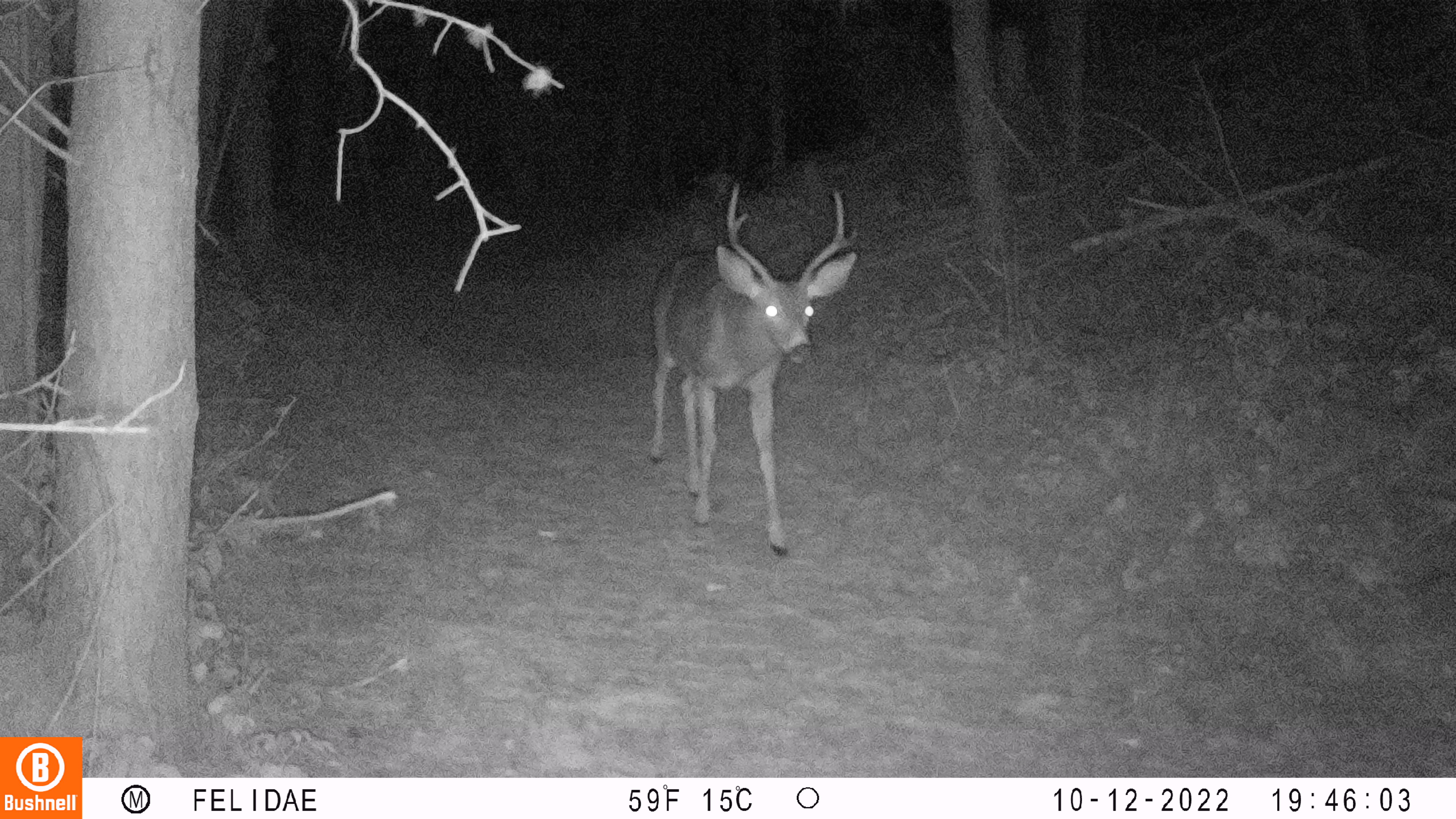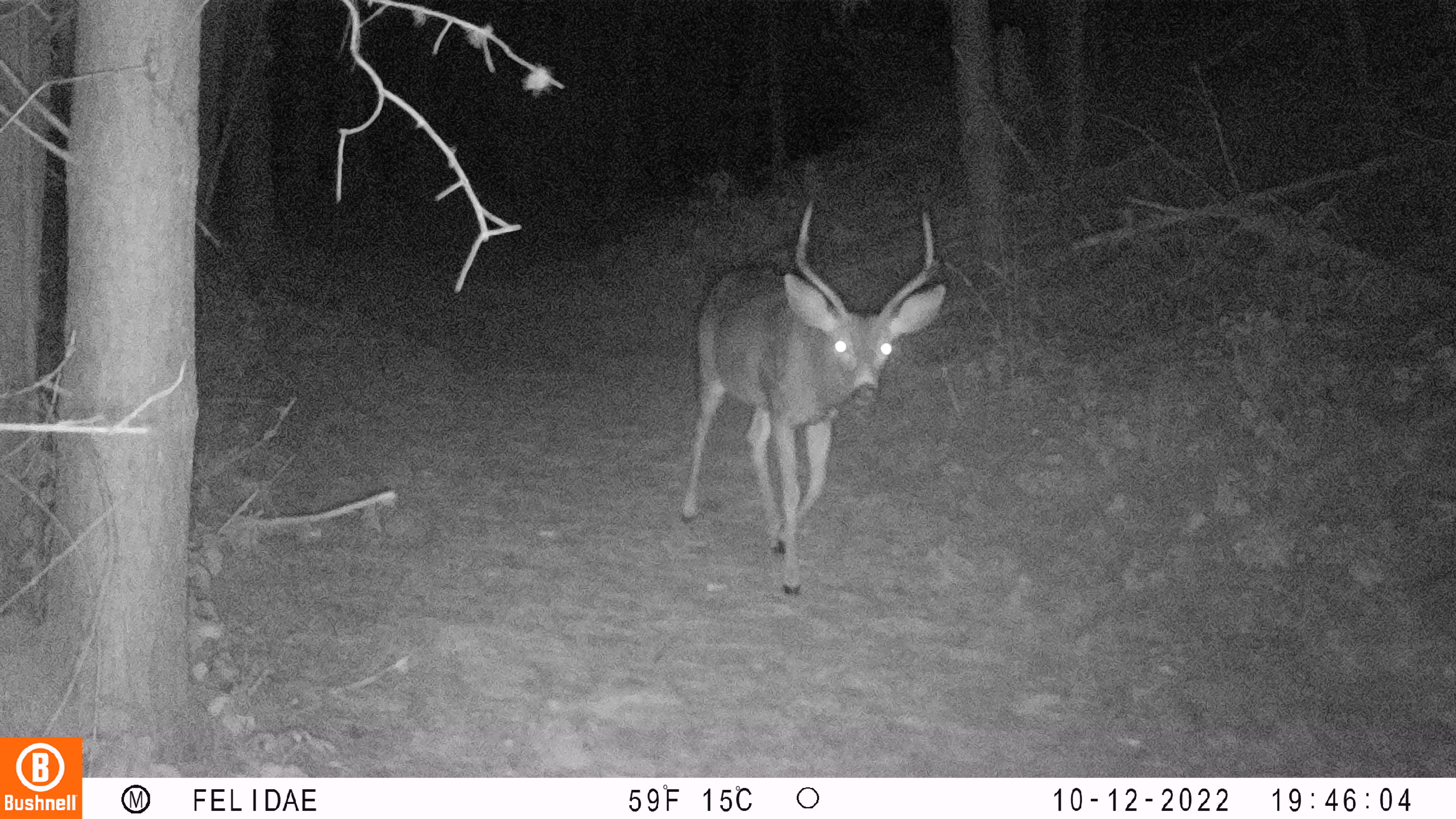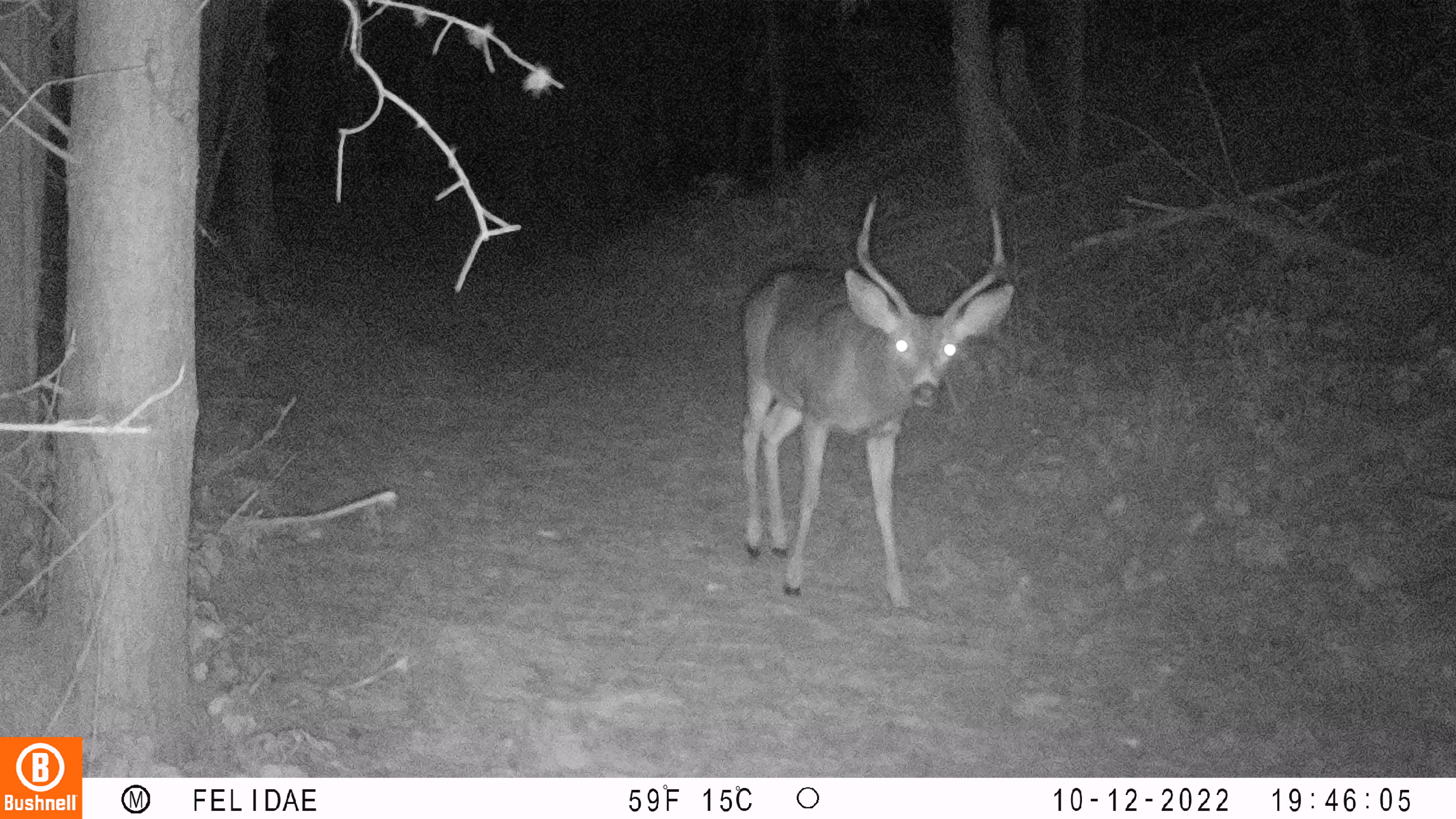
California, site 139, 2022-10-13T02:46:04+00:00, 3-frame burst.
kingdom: Animalia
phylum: Chordata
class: Mammalia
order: Artiodactyla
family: Cervidae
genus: Odocoileus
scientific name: Odocoileus hemionus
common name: mule deer